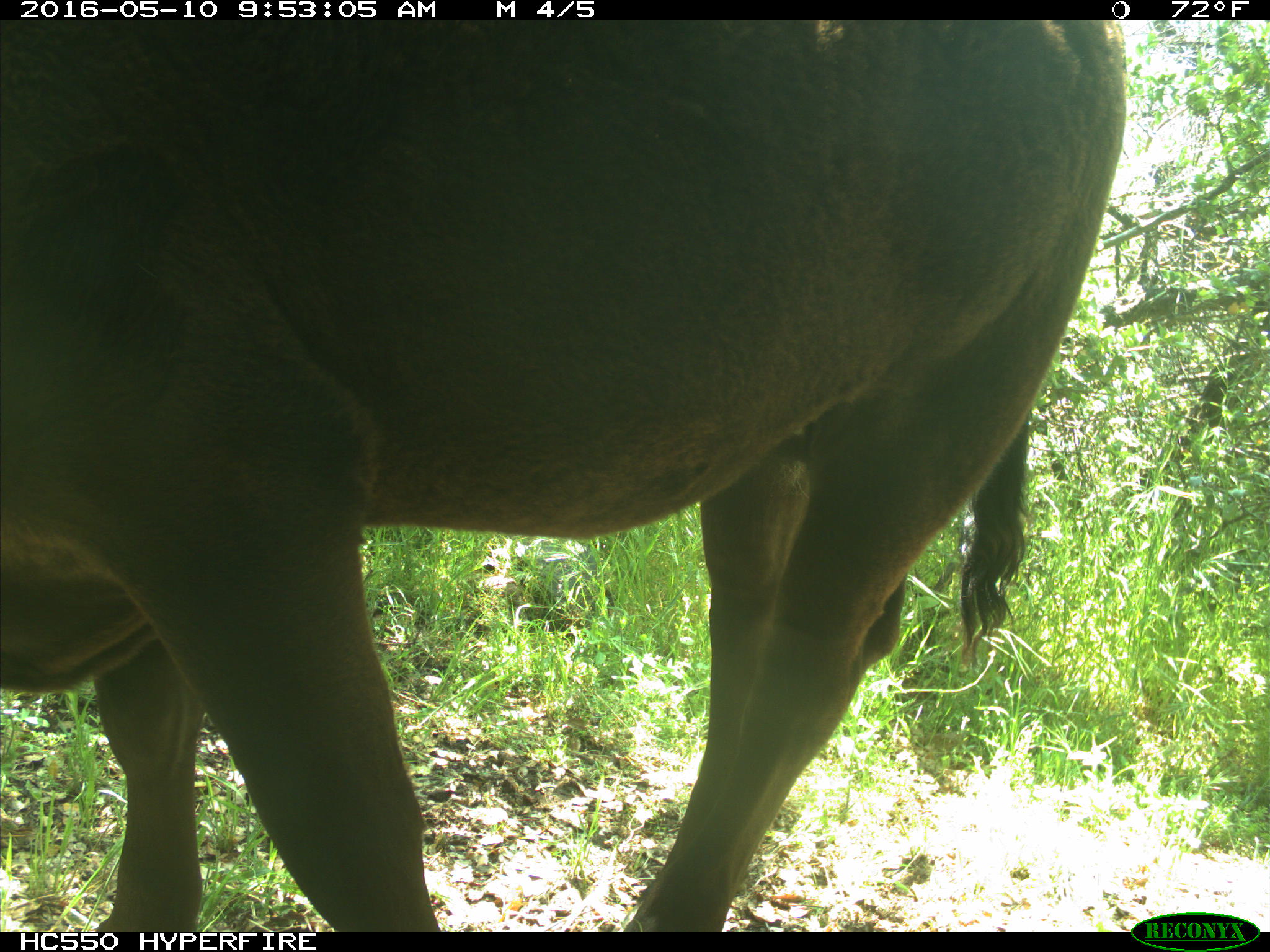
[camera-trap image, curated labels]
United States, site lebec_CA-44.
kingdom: Animalia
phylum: Chordata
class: Mammalia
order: Artiodactyla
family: Bovidae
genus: Bos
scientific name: Bos taurus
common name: domestic cow